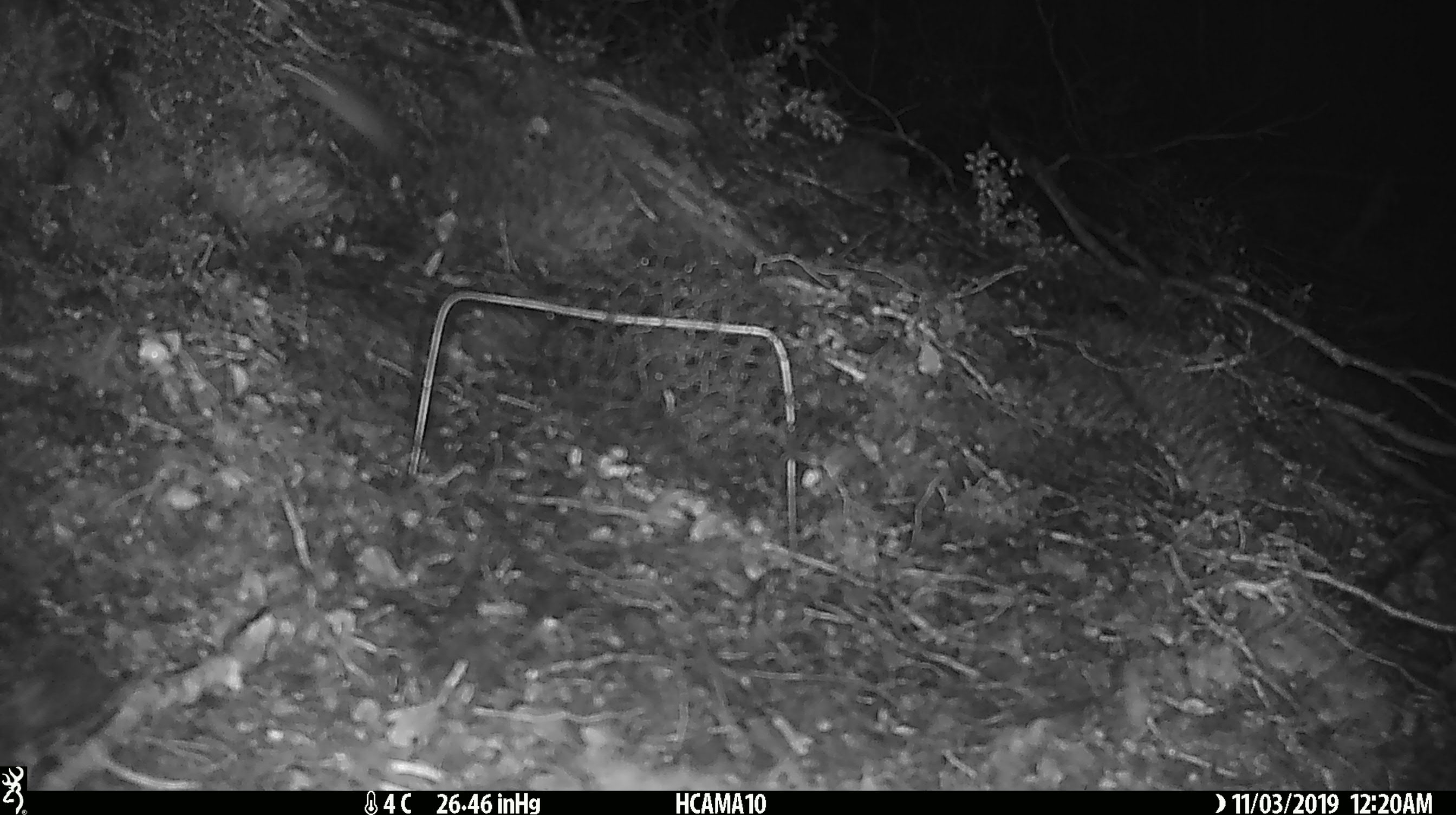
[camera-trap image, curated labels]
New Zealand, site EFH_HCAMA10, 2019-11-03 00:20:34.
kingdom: Animalia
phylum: Chordata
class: Mammalia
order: Rodentia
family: Muridae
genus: Mus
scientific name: Mus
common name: mouse